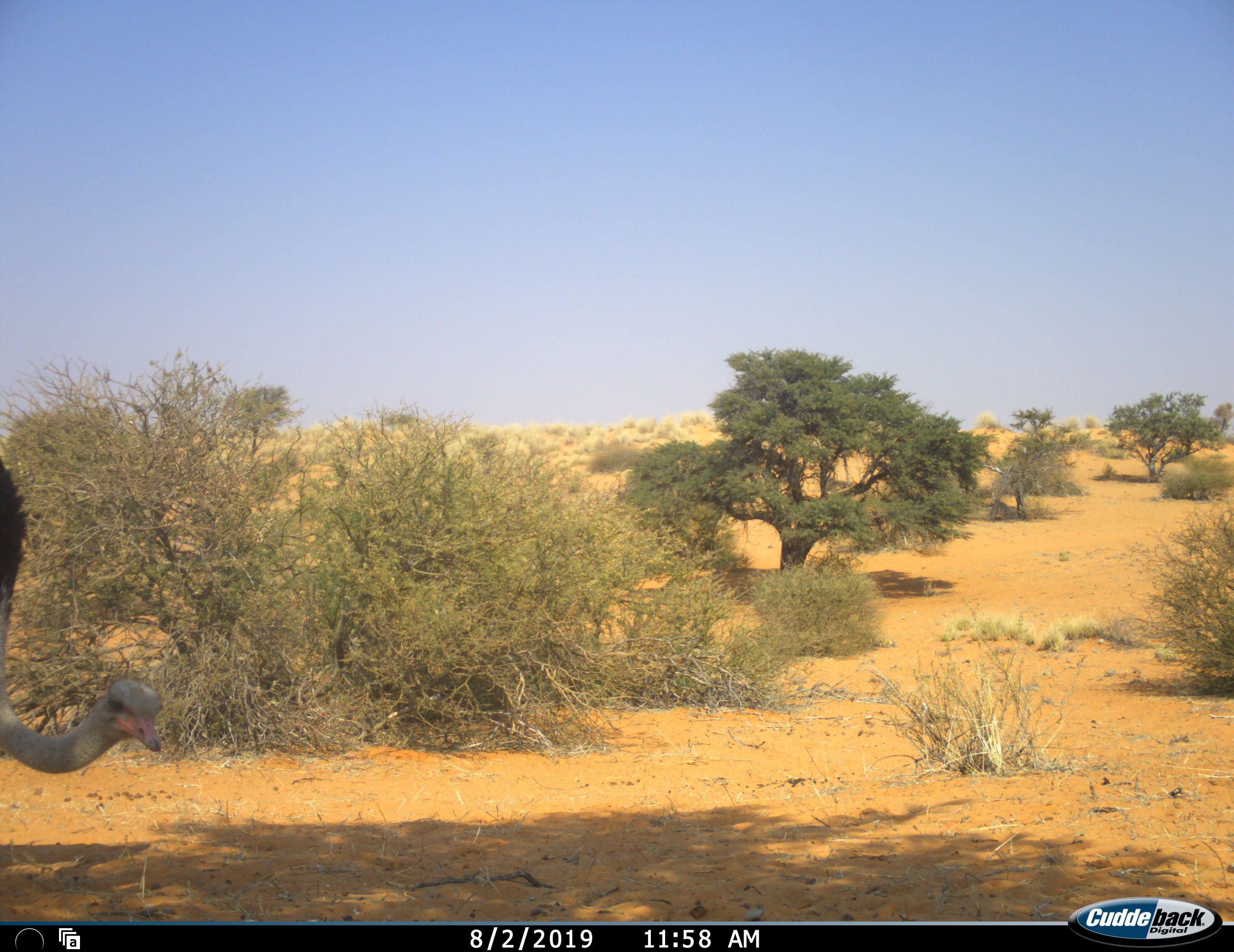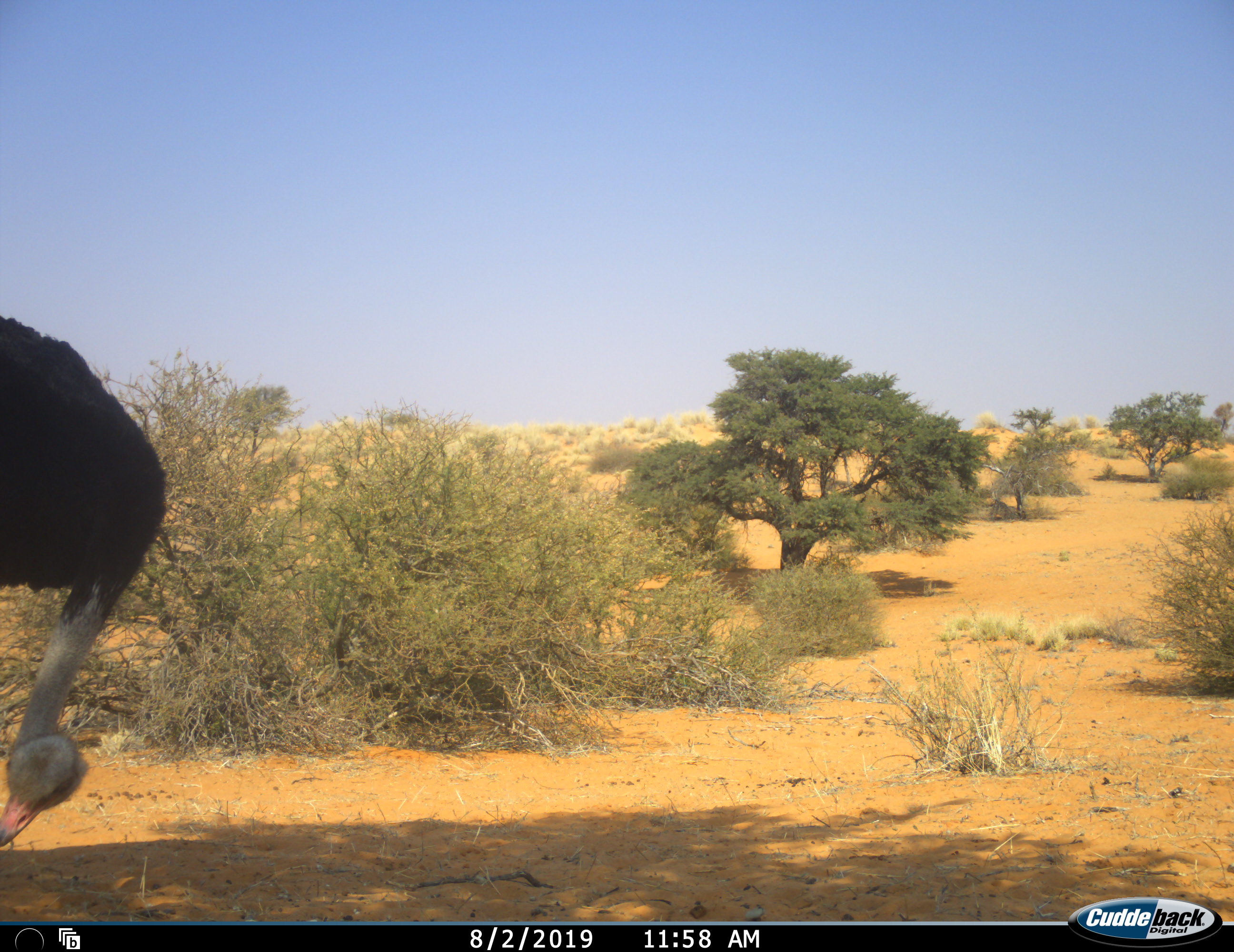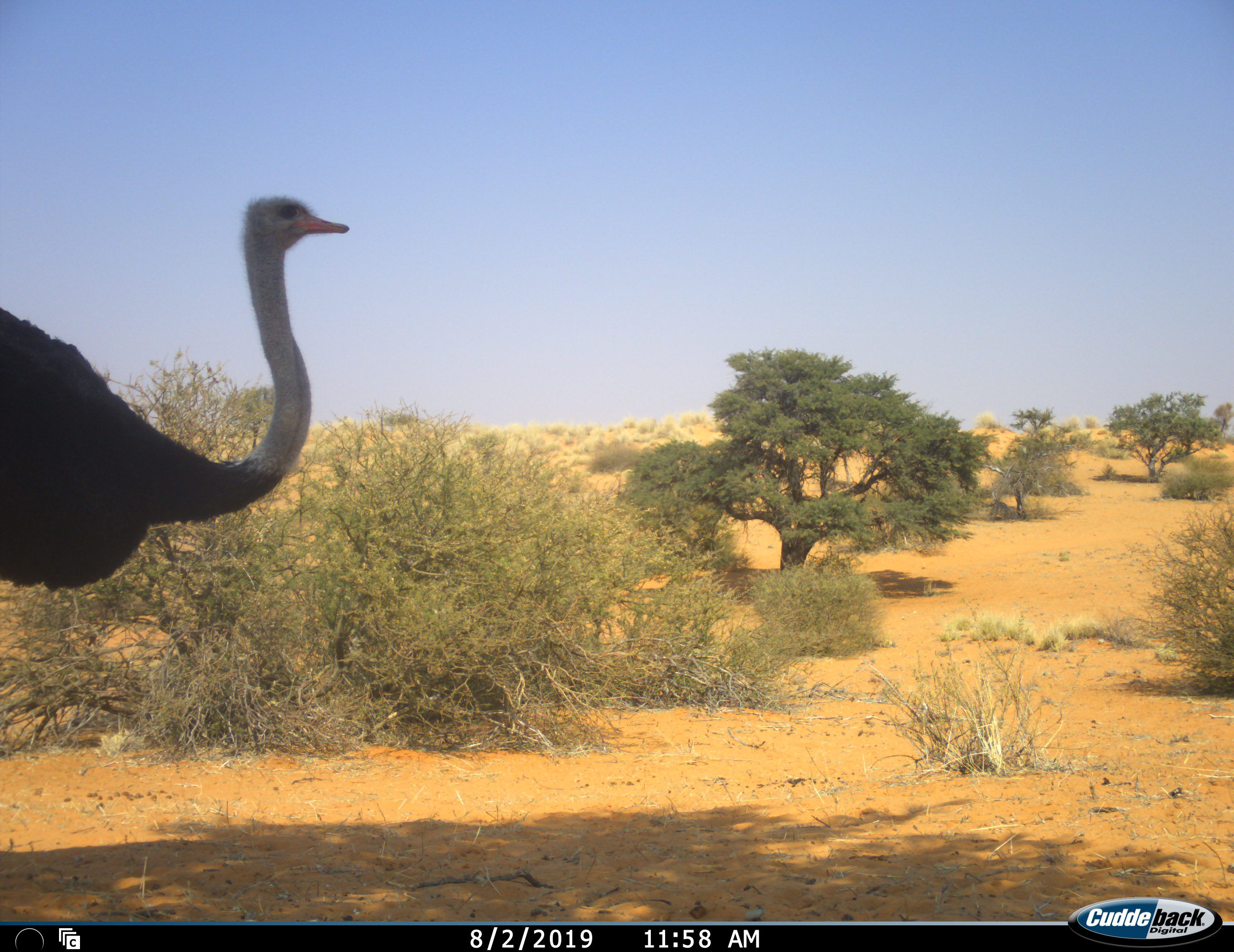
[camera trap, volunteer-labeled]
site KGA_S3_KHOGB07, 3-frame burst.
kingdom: Animalia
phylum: Chordata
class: Aves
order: Struthioniformes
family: Struthionidae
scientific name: Struthionidae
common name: ostrich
Ostrich (Struthionidae), count 1. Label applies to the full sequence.